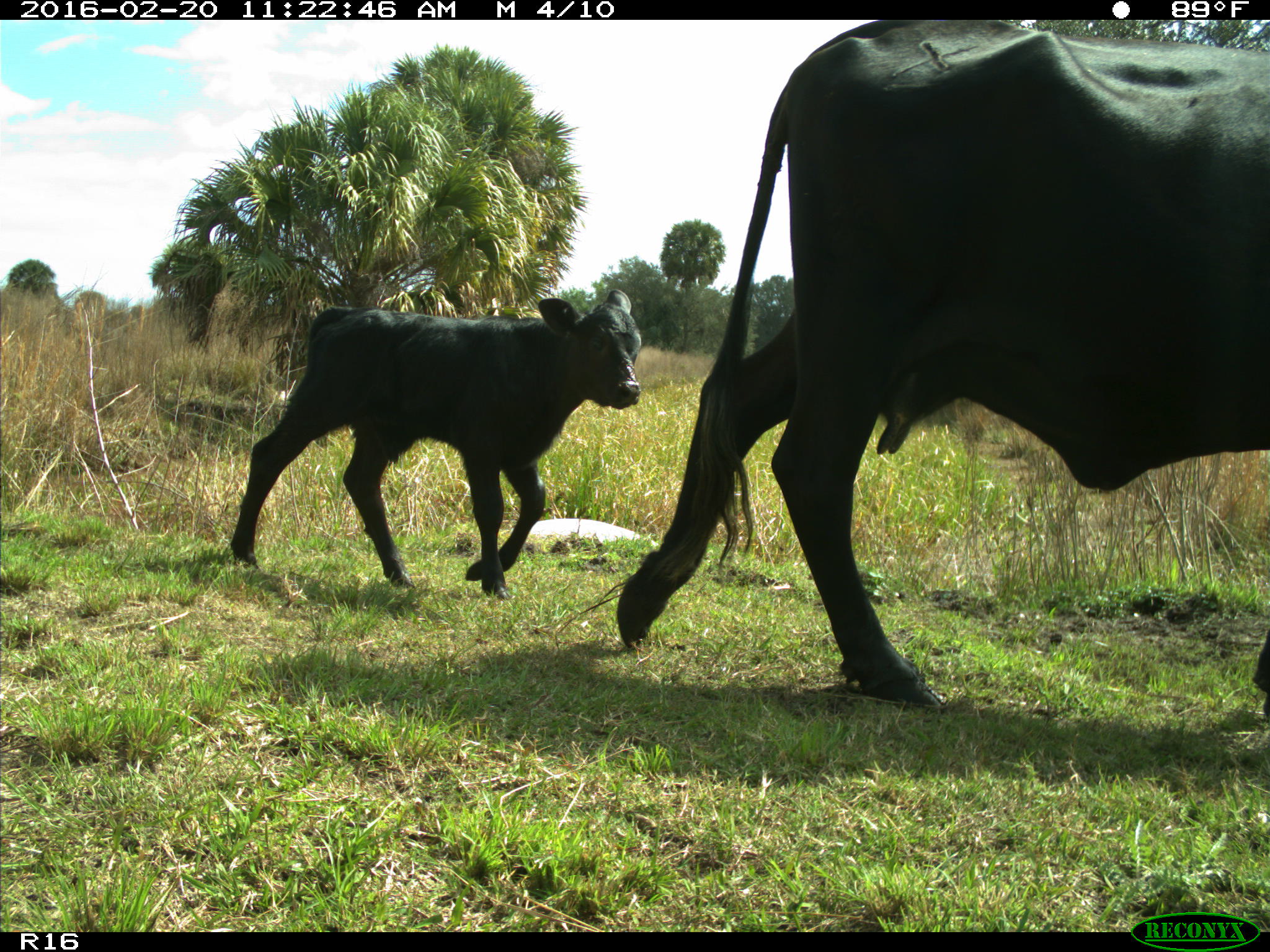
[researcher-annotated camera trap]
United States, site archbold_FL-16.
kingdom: Animalia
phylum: Chordata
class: Mammalia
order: Artiodactyla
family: Bovidae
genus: Bos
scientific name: Bos taurus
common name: domestic cow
Bos taurus (domestic cow).